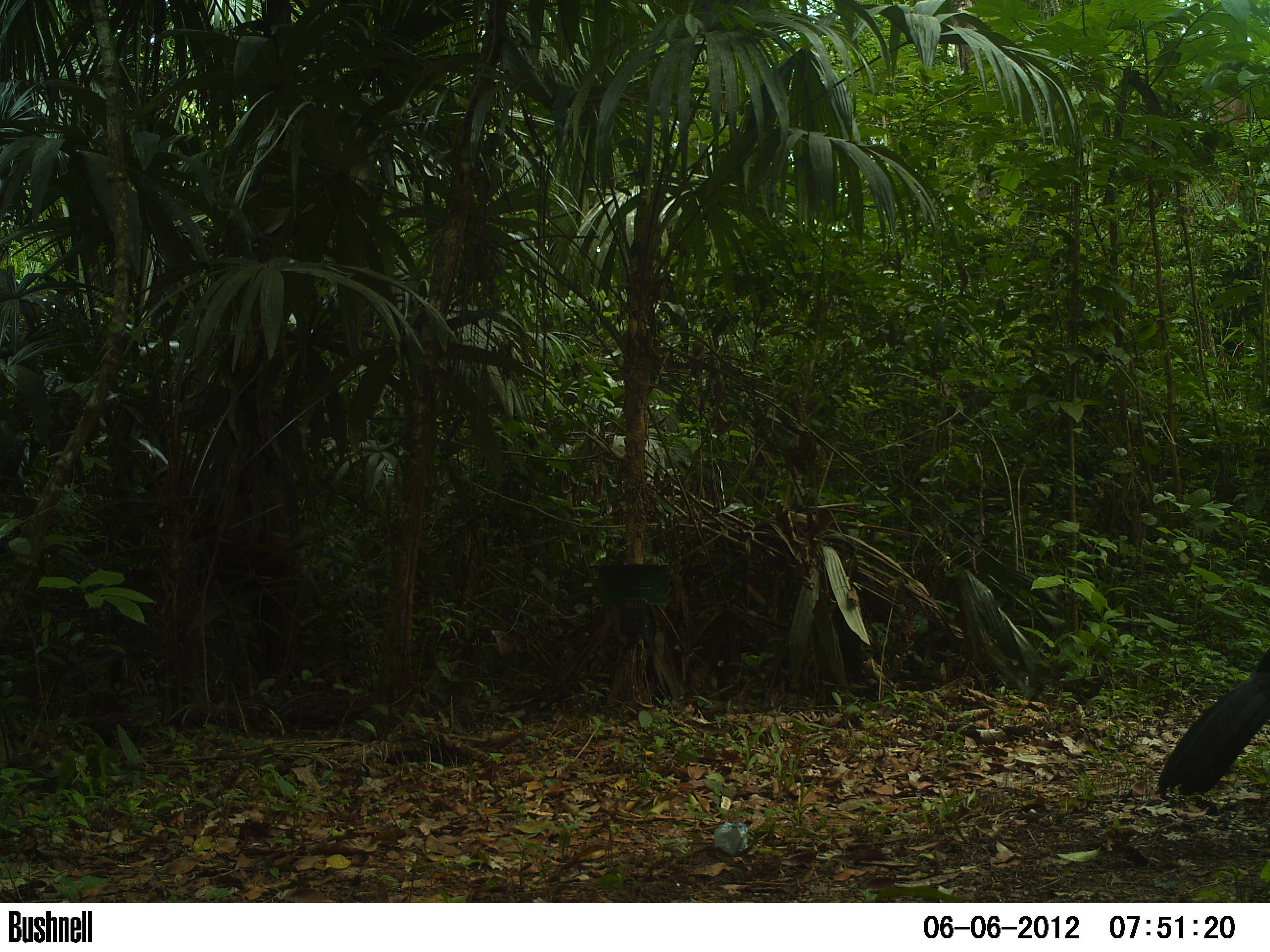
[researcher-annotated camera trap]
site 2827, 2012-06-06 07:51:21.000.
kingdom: Animalia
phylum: Chordata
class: Aves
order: Galliformes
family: Cracidae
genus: Crax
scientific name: Crax rubra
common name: great curassow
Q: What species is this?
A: Crax rubra (great curassow).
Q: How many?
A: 1.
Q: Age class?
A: Adult.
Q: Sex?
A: Male.